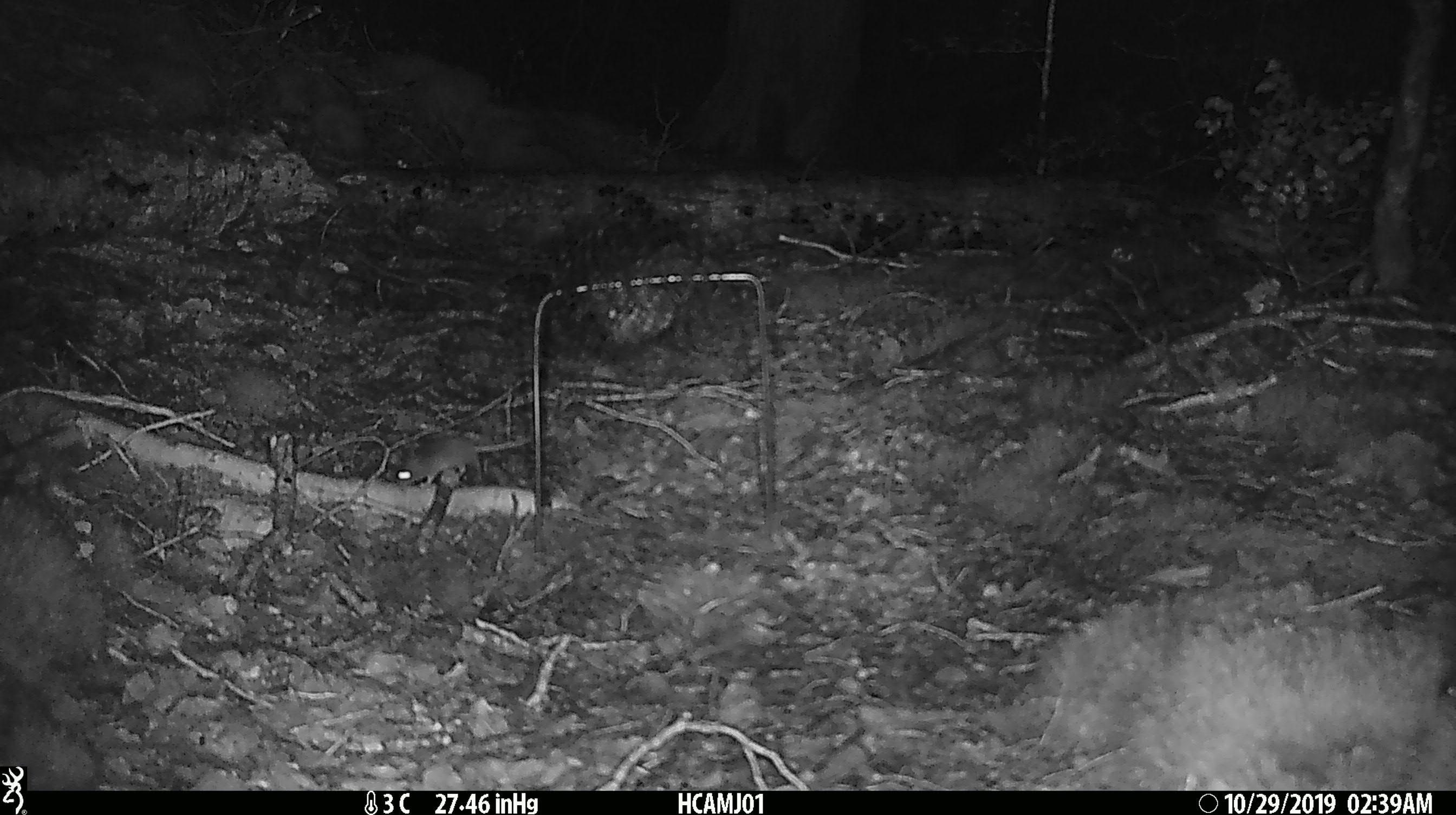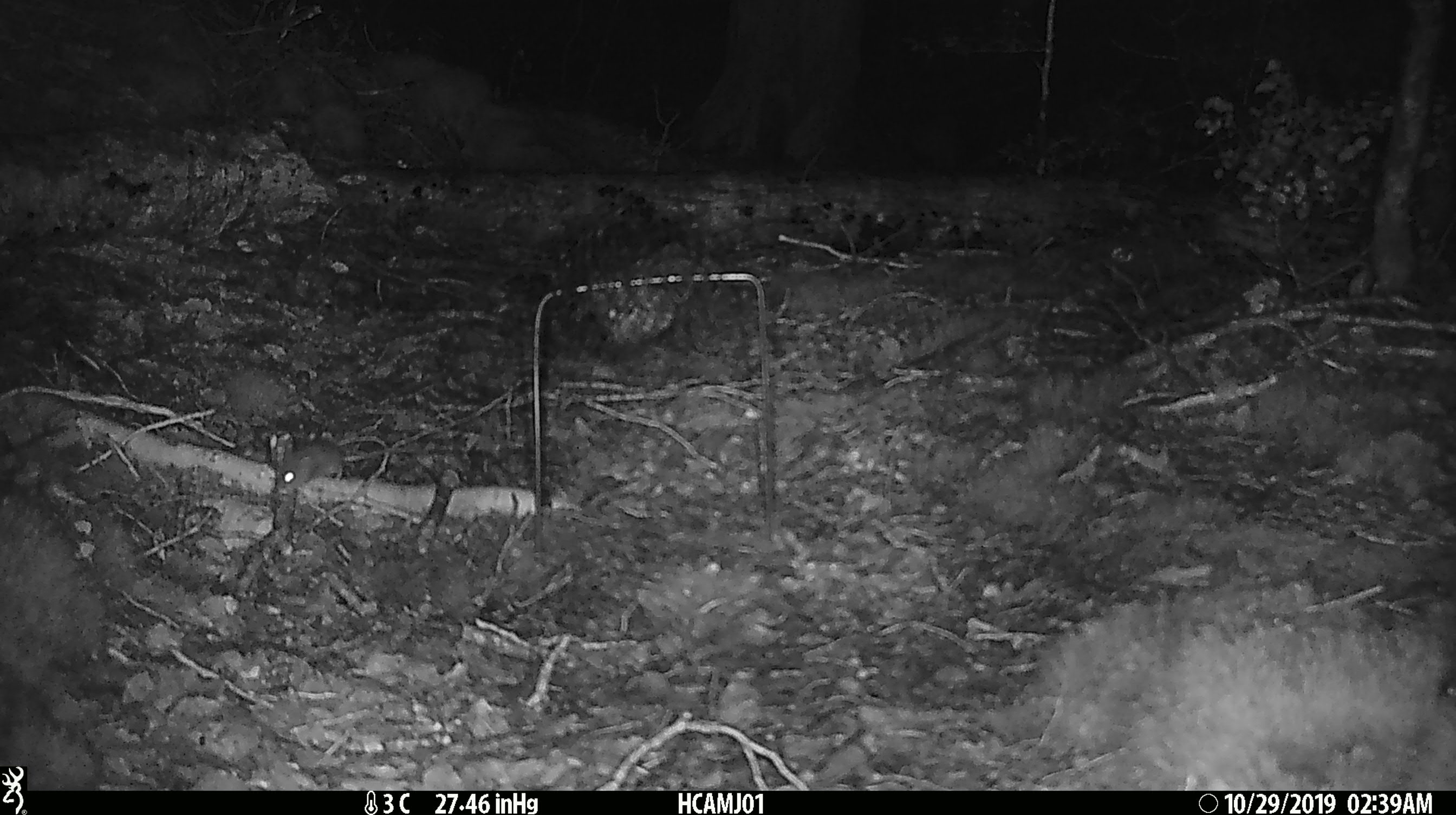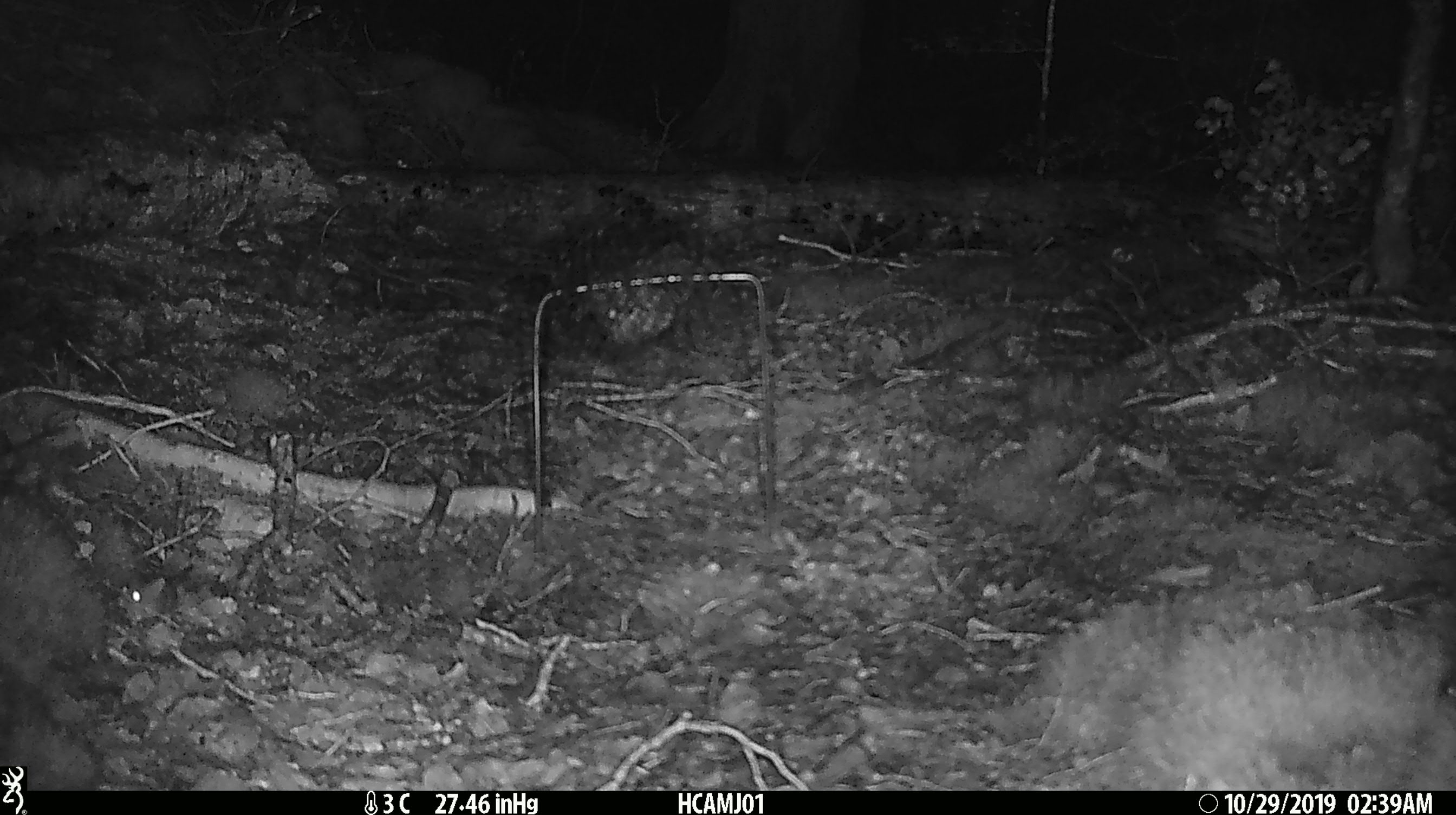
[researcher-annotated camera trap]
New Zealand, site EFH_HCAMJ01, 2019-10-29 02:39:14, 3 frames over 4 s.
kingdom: Animalia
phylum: Chordata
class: Mammalia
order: Rodentia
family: Muridae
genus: Mus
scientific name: Mus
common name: mouse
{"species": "mouse (Mus)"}